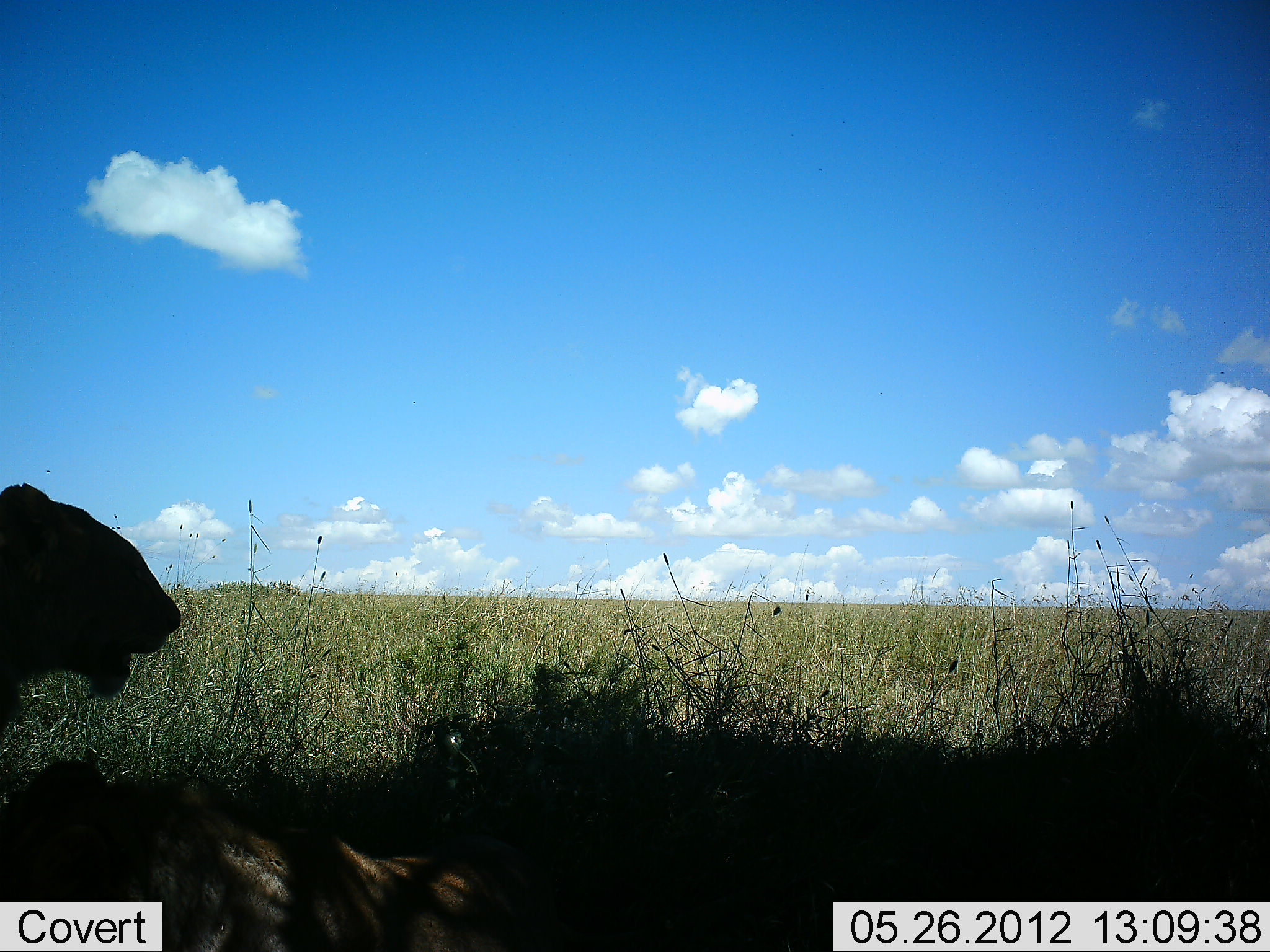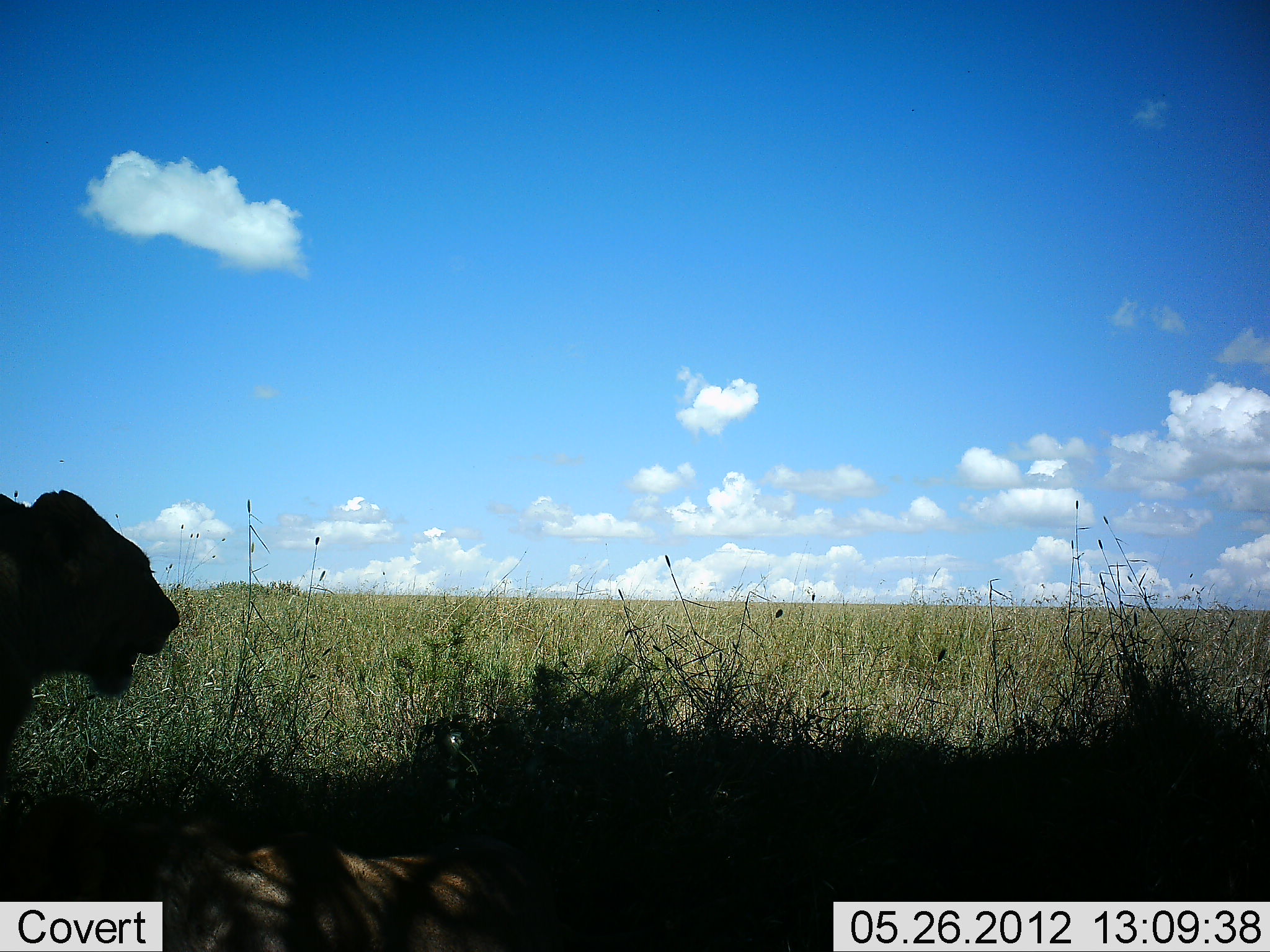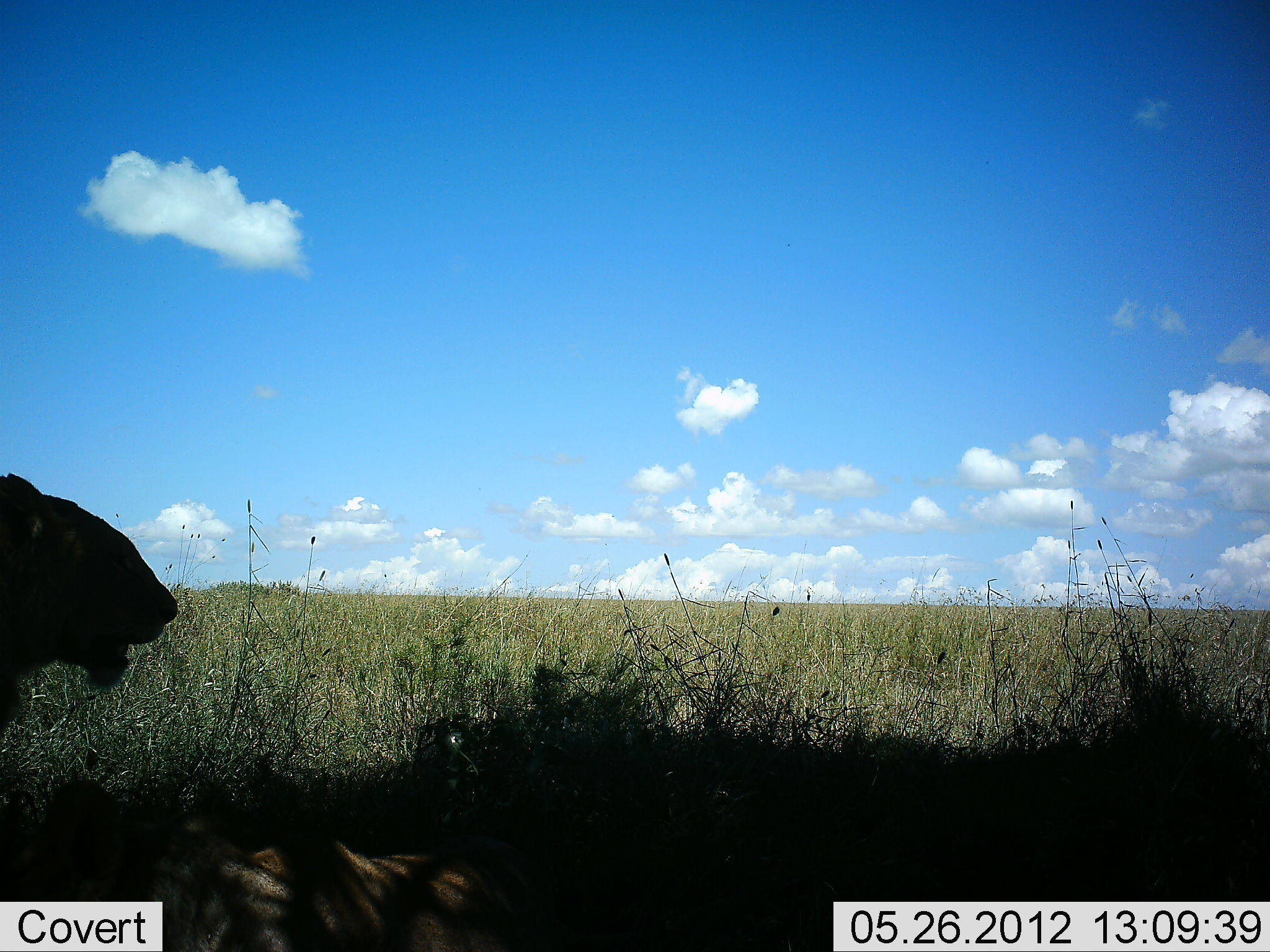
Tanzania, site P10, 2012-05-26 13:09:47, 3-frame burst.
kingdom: Animalia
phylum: Chordata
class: Mammalia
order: Carnivora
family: Felidae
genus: Panthera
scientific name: Panthera leo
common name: lion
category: lionfemale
Lionfemale (lion) (Panthera leo), count 2. Behavior (volunteer vote fractions): standing 70%, resting 50%, moving 10%, interacting 0%. Young present (vote fraction): 0%. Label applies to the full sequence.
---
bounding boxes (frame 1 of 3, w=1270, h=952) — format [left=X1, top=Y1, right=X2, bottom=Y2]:
animal: [left=0, top=755, right=562, bottom=951]; [left=0, top=482, right=179, bottom=731]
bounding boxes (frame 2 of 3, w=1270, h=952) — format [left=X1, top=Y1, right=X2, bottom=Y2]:
animal: [left=1, top=792, right=562, bottom=952]; [left=0, top=489, right=184, bottom=766]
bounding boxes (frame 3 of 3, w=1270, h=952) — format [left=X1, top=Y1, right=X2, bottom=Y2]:
animal: [left=1, top=775, right=553, bottom=952]; [left=0, top=470, right=180, bottom=725]